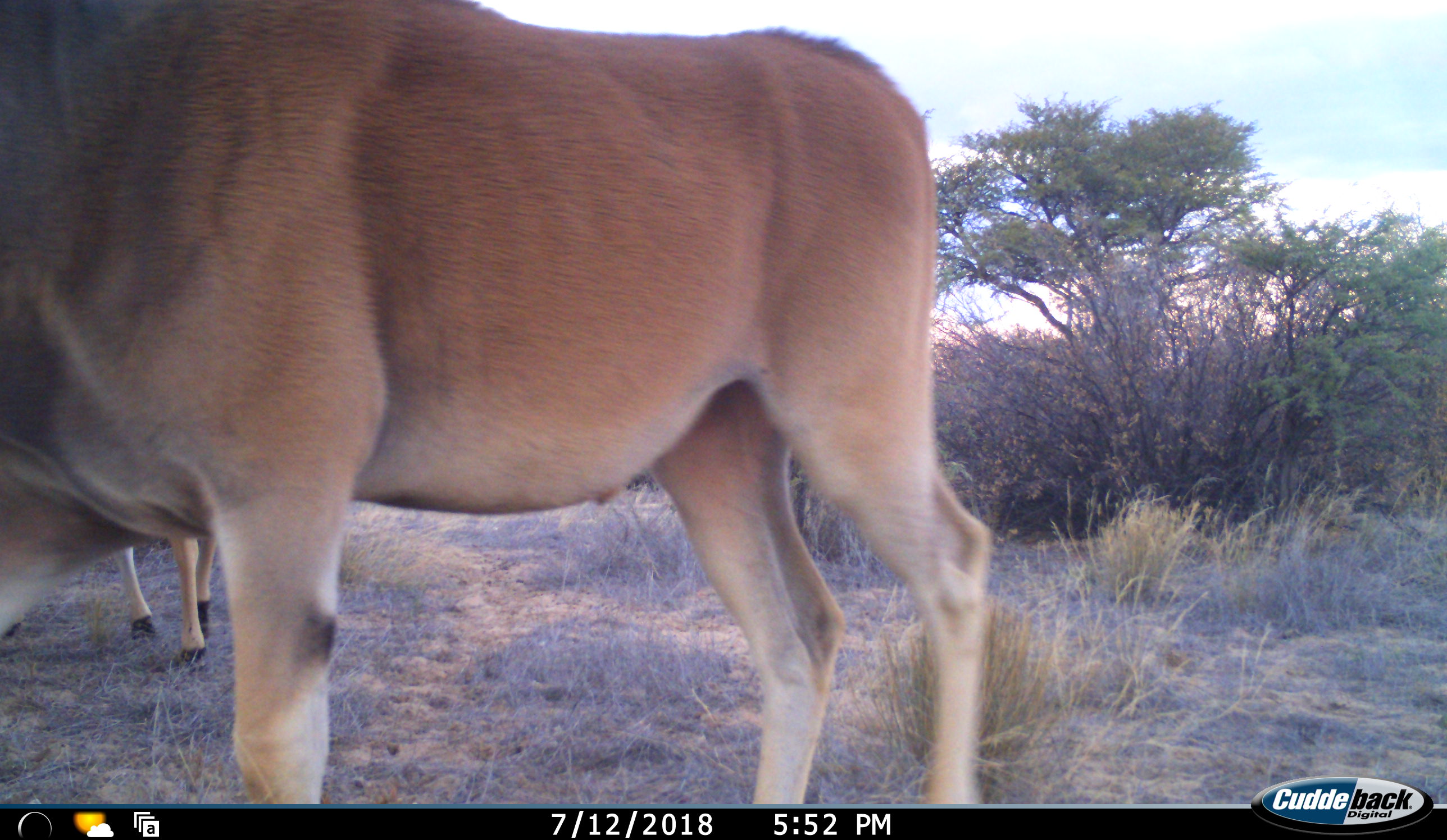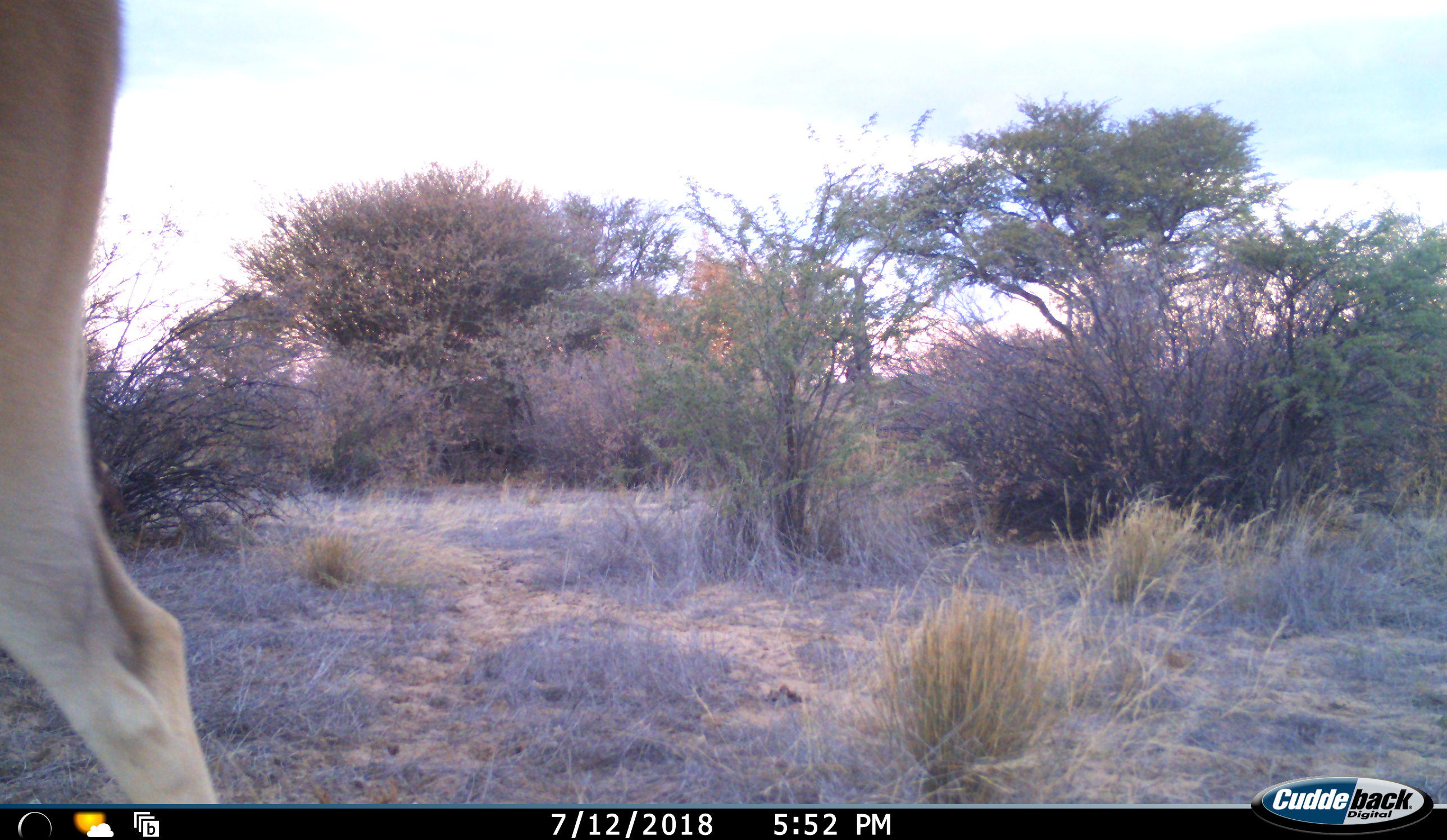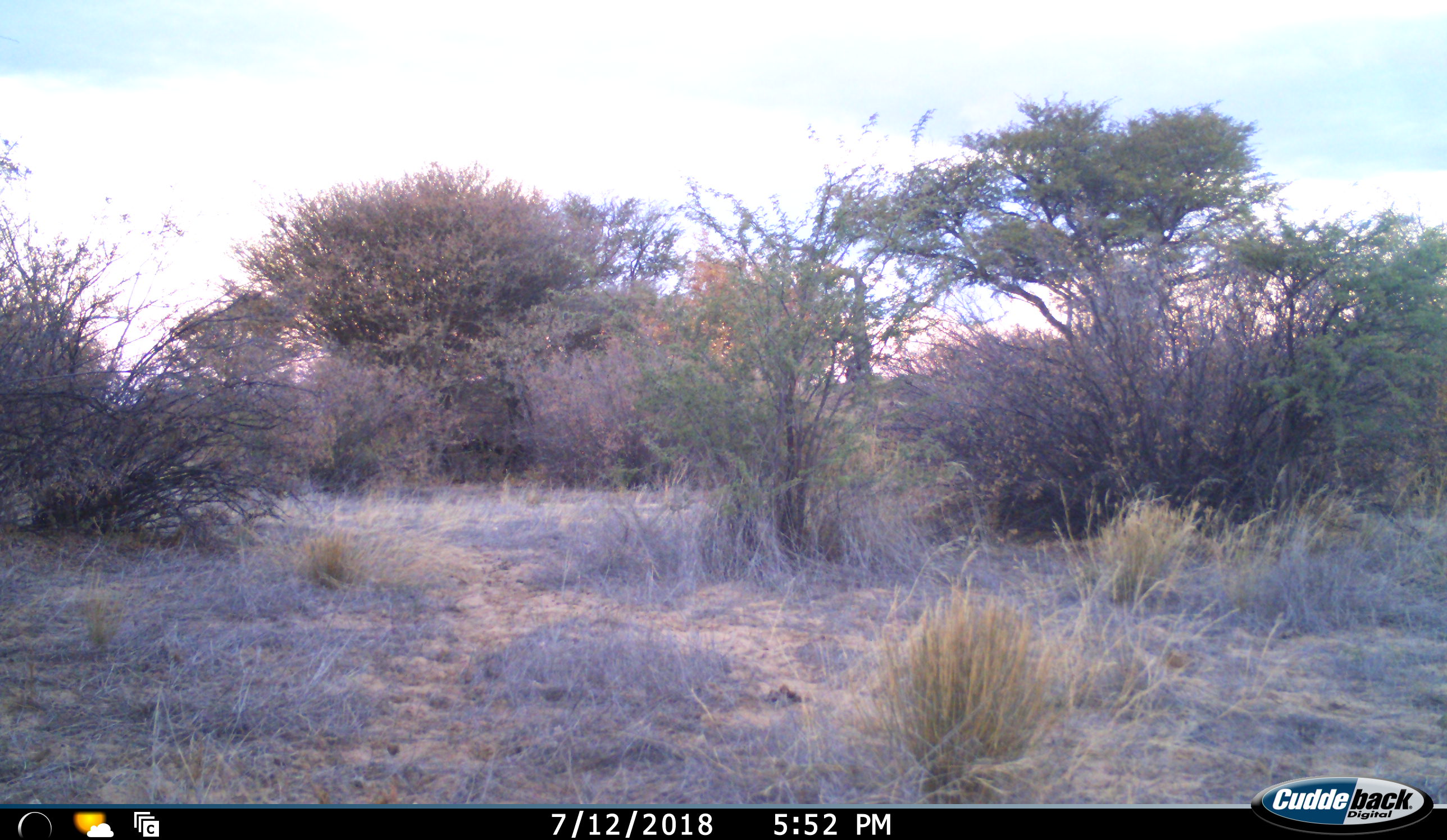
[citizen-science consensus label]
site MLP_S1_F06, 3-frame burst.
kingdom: Animalia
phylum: Chordata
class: Mammalia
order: Artiodactyla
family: Bovidae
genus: Tragelaphus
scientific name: Tragelaphus oryx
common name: eland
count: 2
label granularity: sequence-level